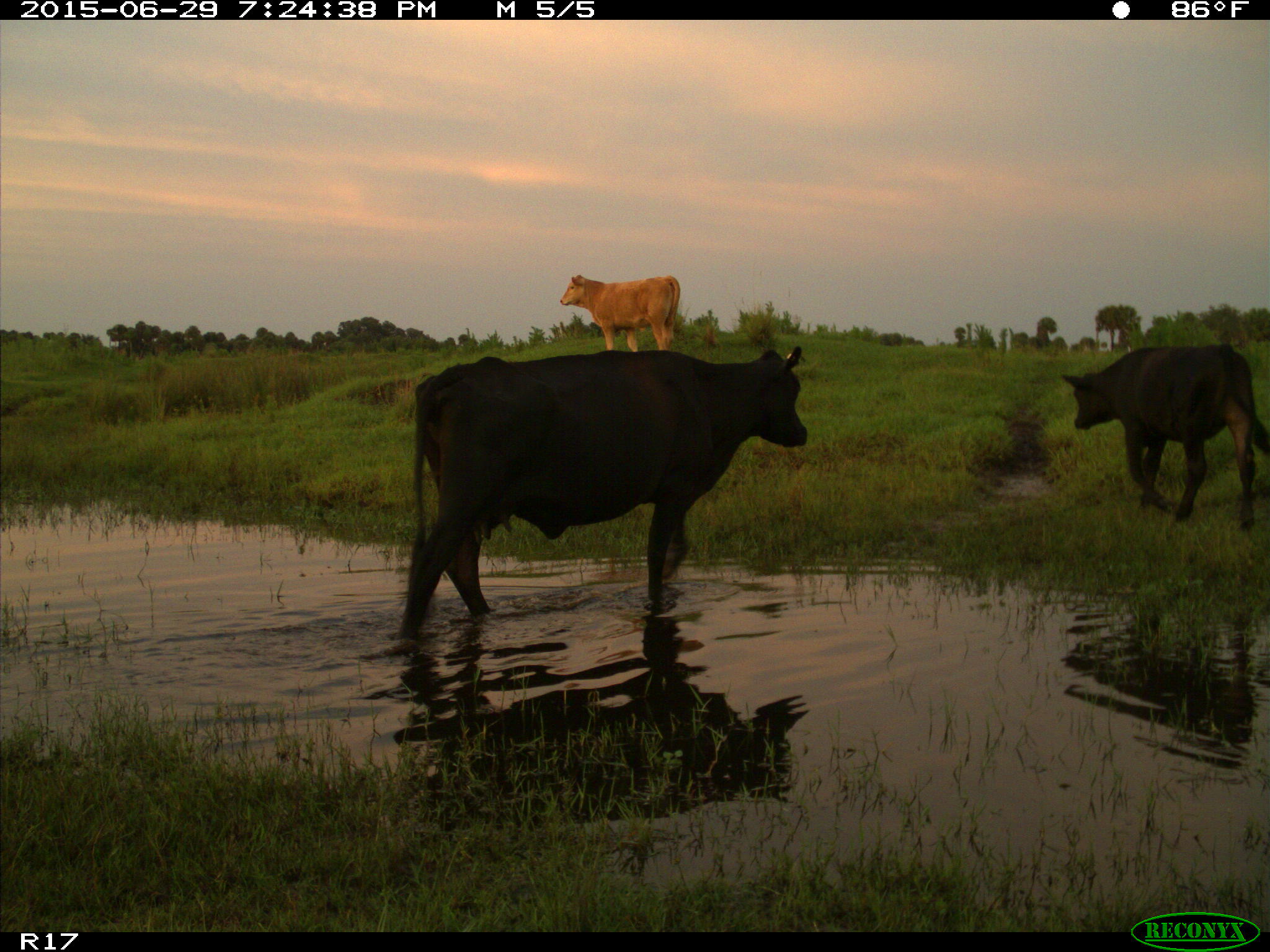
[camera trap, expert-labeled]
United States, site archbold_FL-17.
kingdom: Animalia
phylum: Chordata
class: Mammalia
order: Artiodactyla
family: Bovidae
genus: Bos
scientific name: Bos taurus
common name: domestic cow